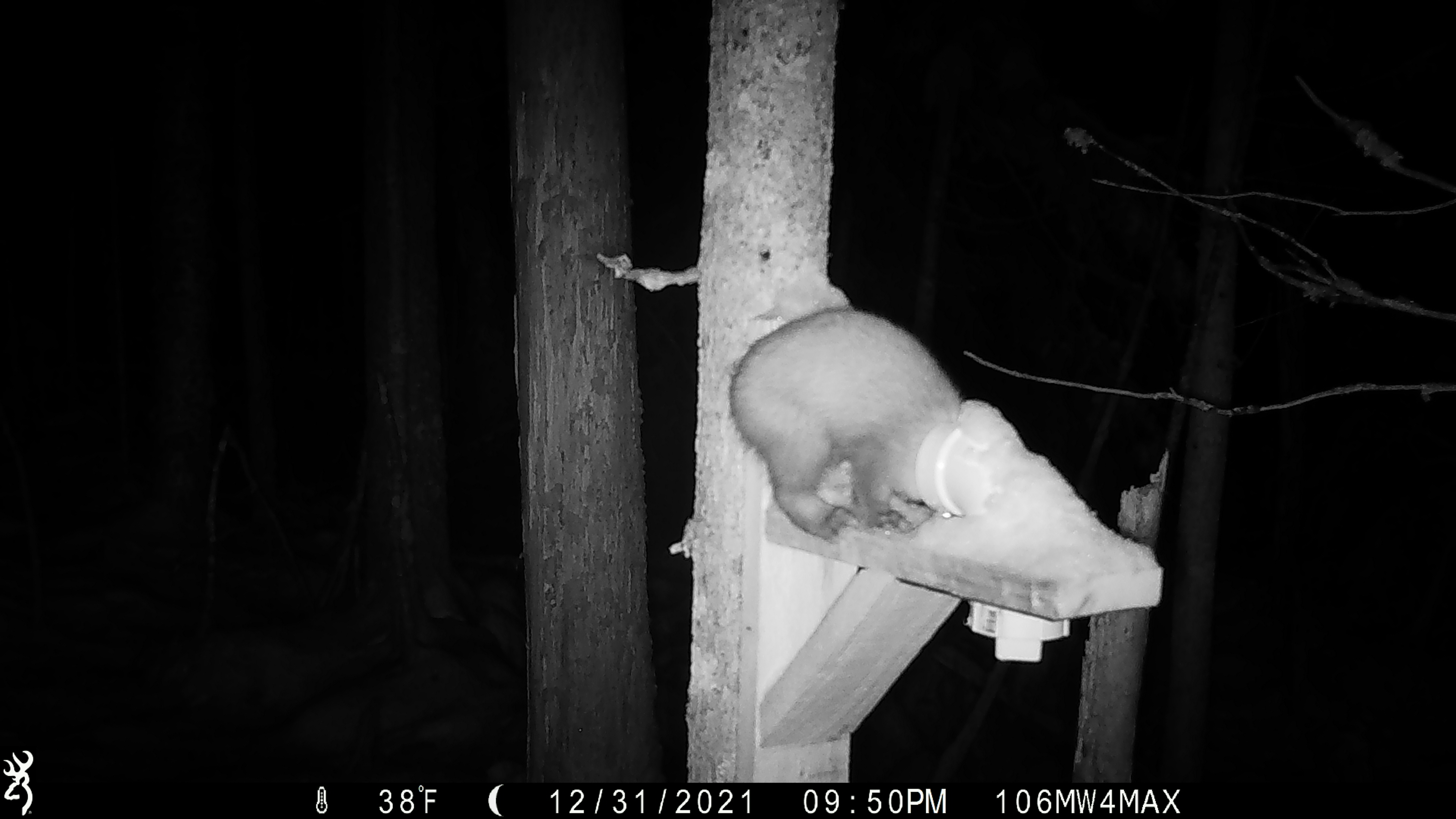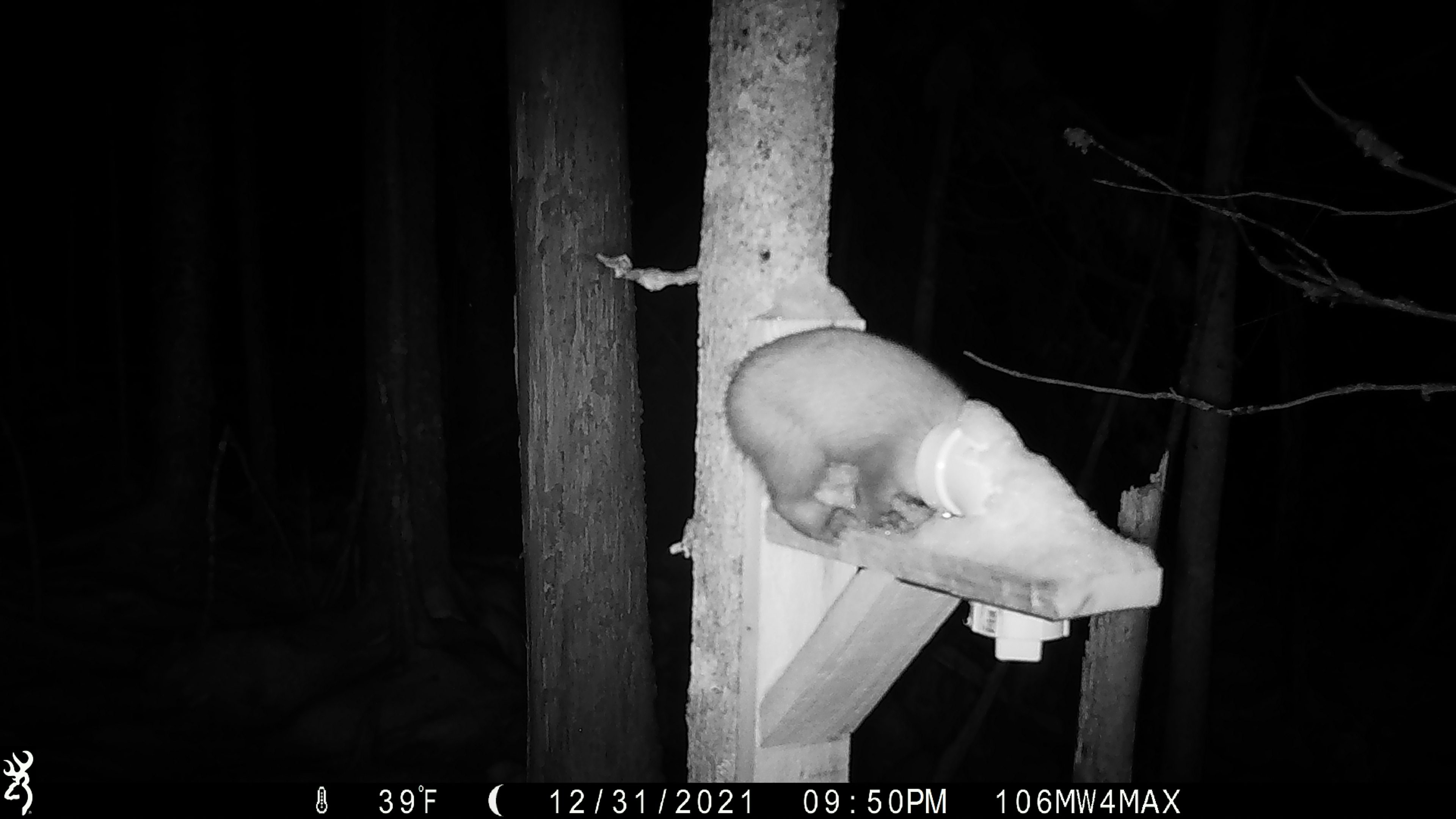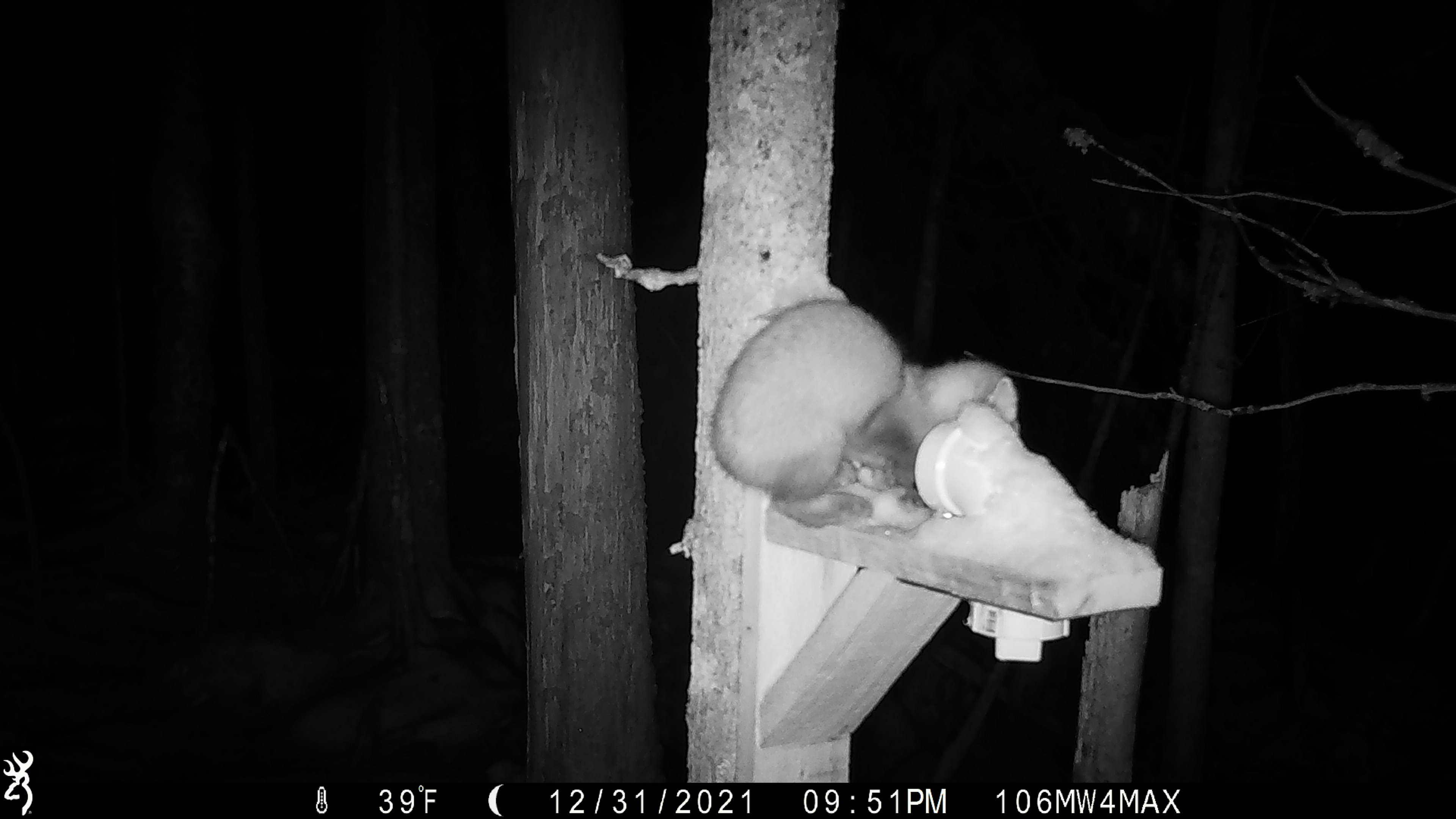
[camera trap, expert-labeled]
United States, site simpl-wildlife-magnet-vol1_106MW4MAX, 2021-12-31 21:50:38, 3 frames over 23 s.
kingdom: Animalia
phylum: Chordata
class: Mammalia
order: Carnivora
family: Mustelidae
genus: Martes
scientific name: Martes americana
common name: american marten